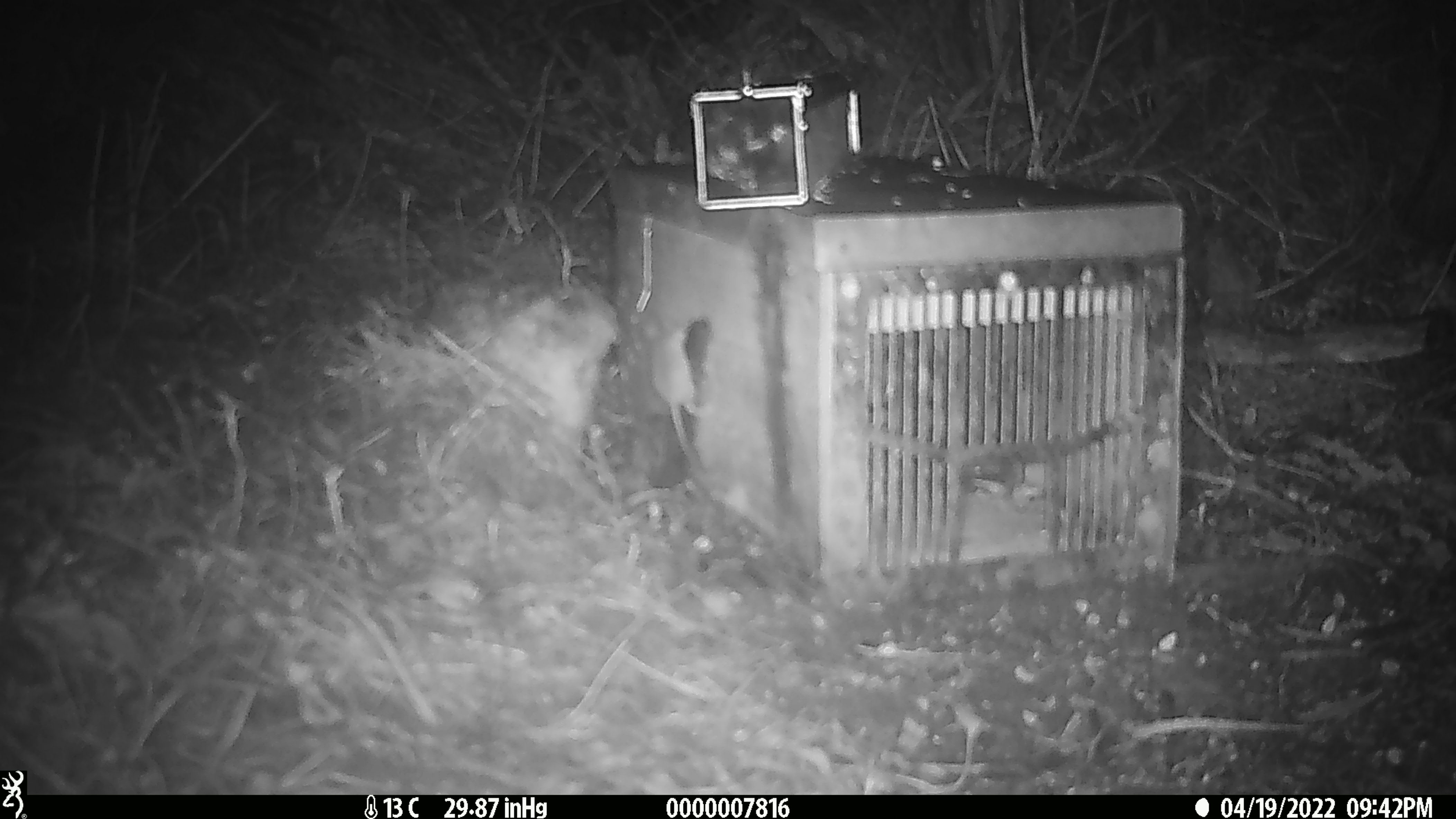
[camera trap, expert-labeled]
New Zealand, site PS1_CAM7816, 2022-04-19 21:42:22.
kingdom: Animalia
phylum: Chordata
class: Mammalia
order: Rodentia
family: Muridae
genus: Mus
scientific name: Mus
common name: mouse